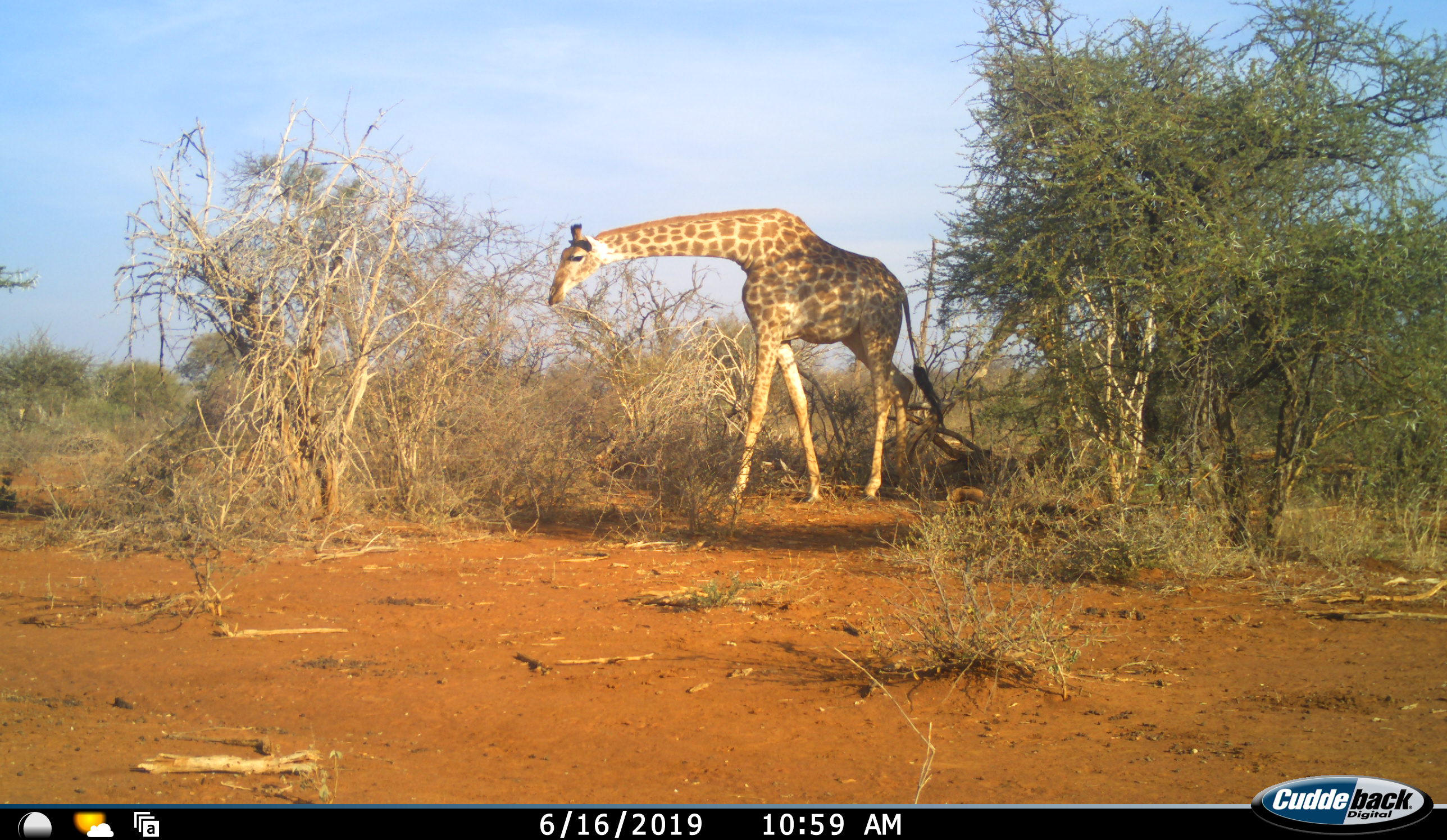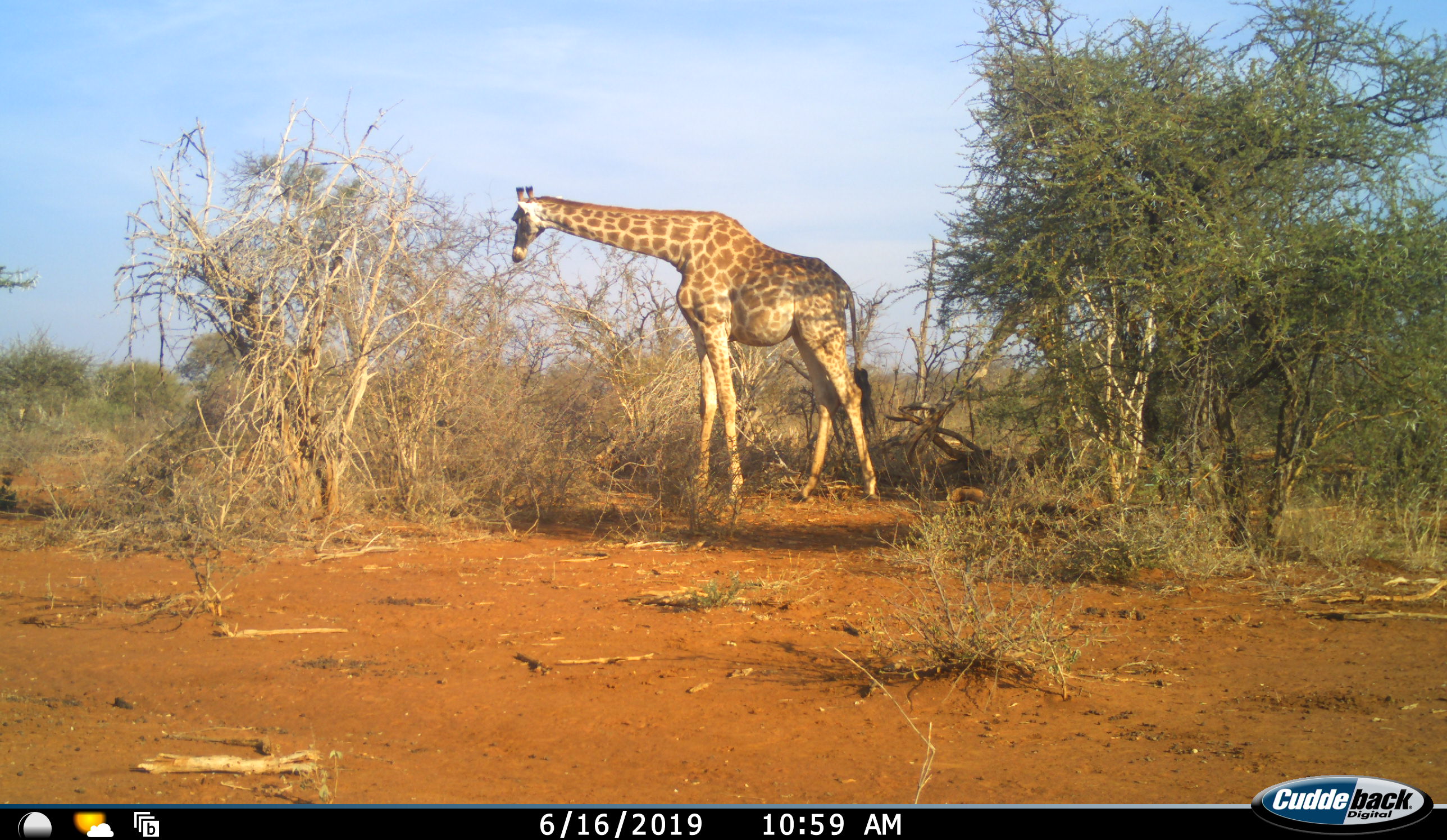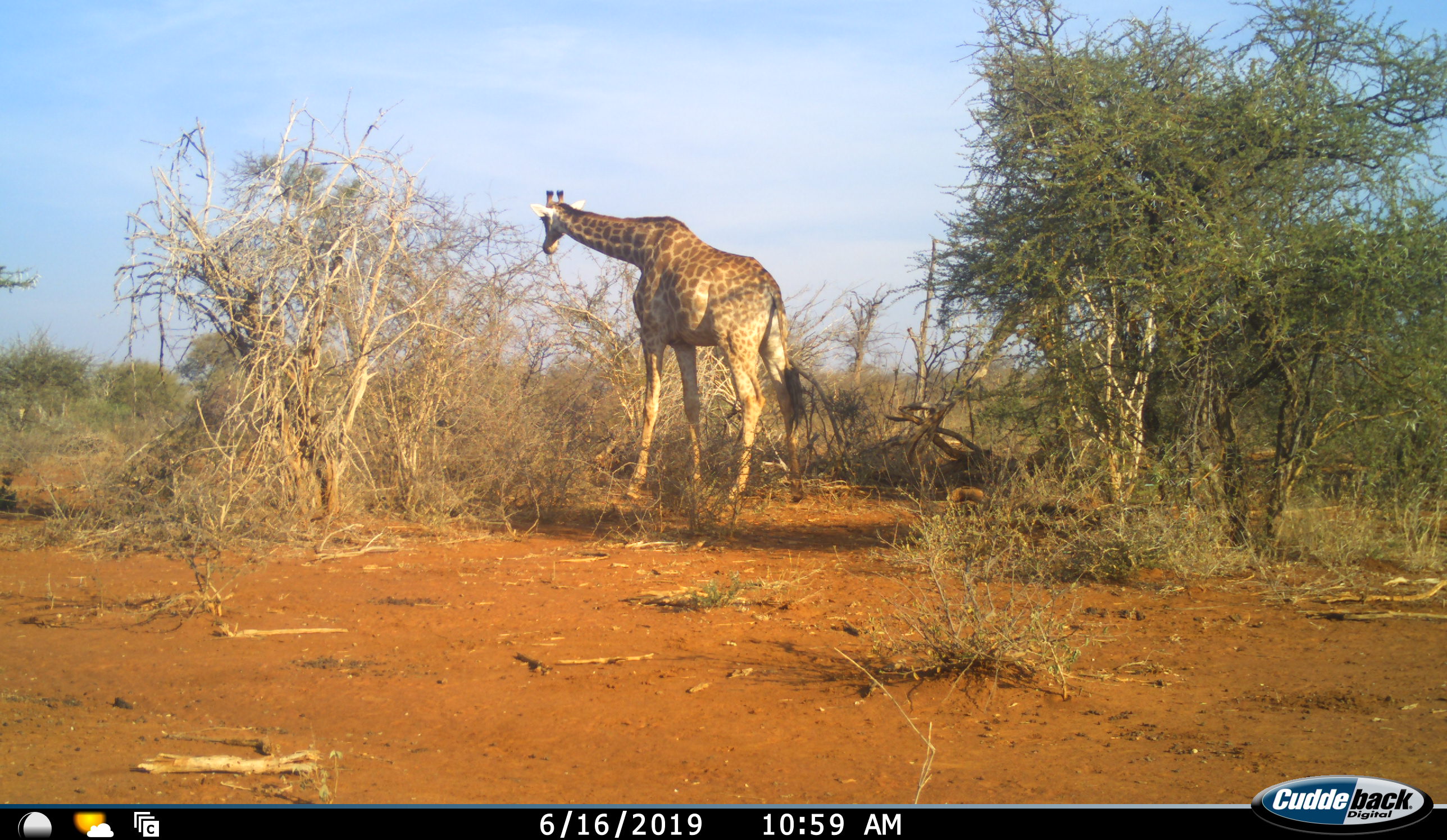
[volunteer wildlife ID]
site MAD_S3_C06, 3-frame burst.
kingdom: Animalia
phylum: Chordata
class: Mammalia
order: Artiodactyla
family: Giraffidae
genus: Giraffa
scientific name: Giraffa camelopardalis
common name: giraffe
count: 1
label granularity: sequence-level